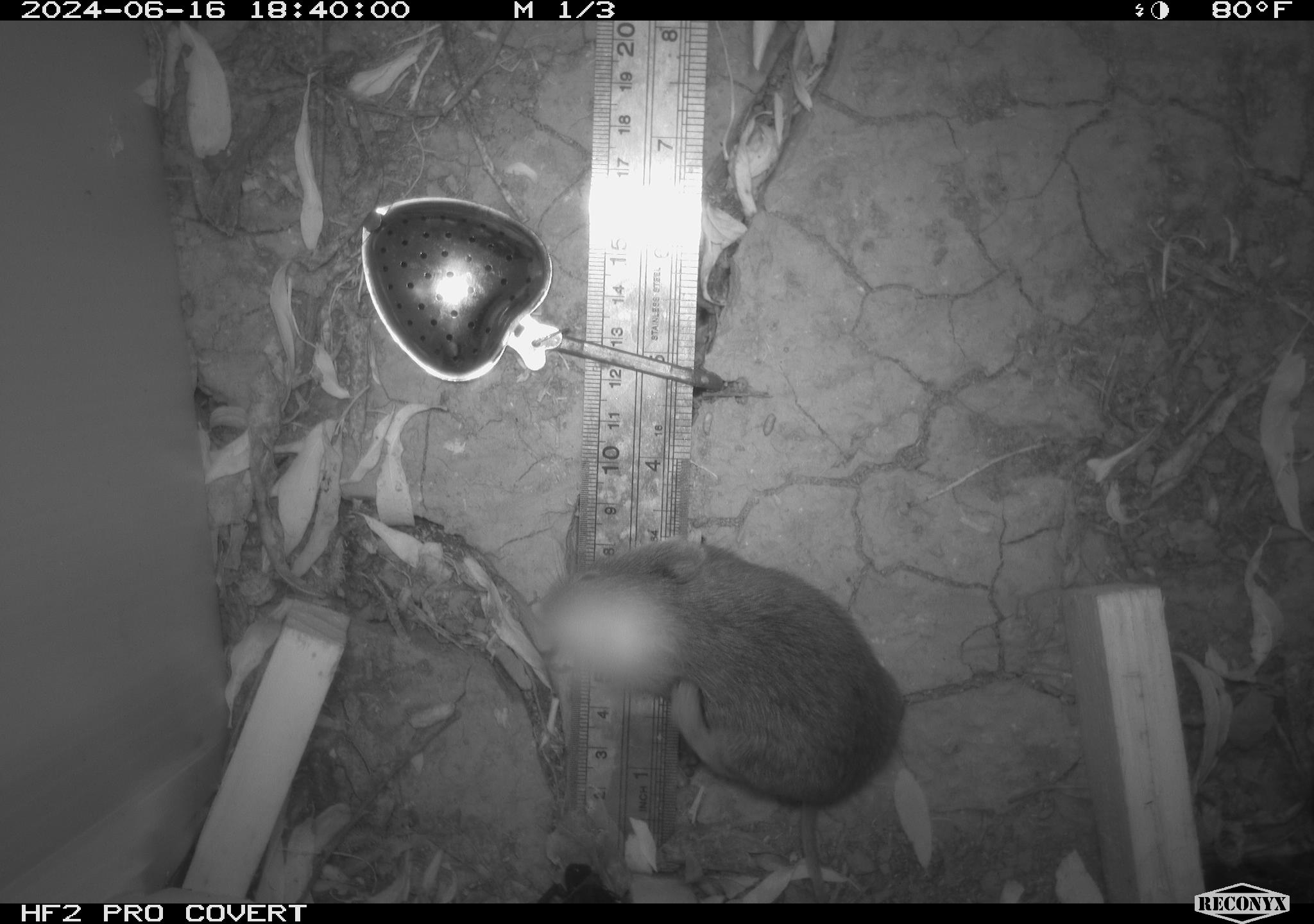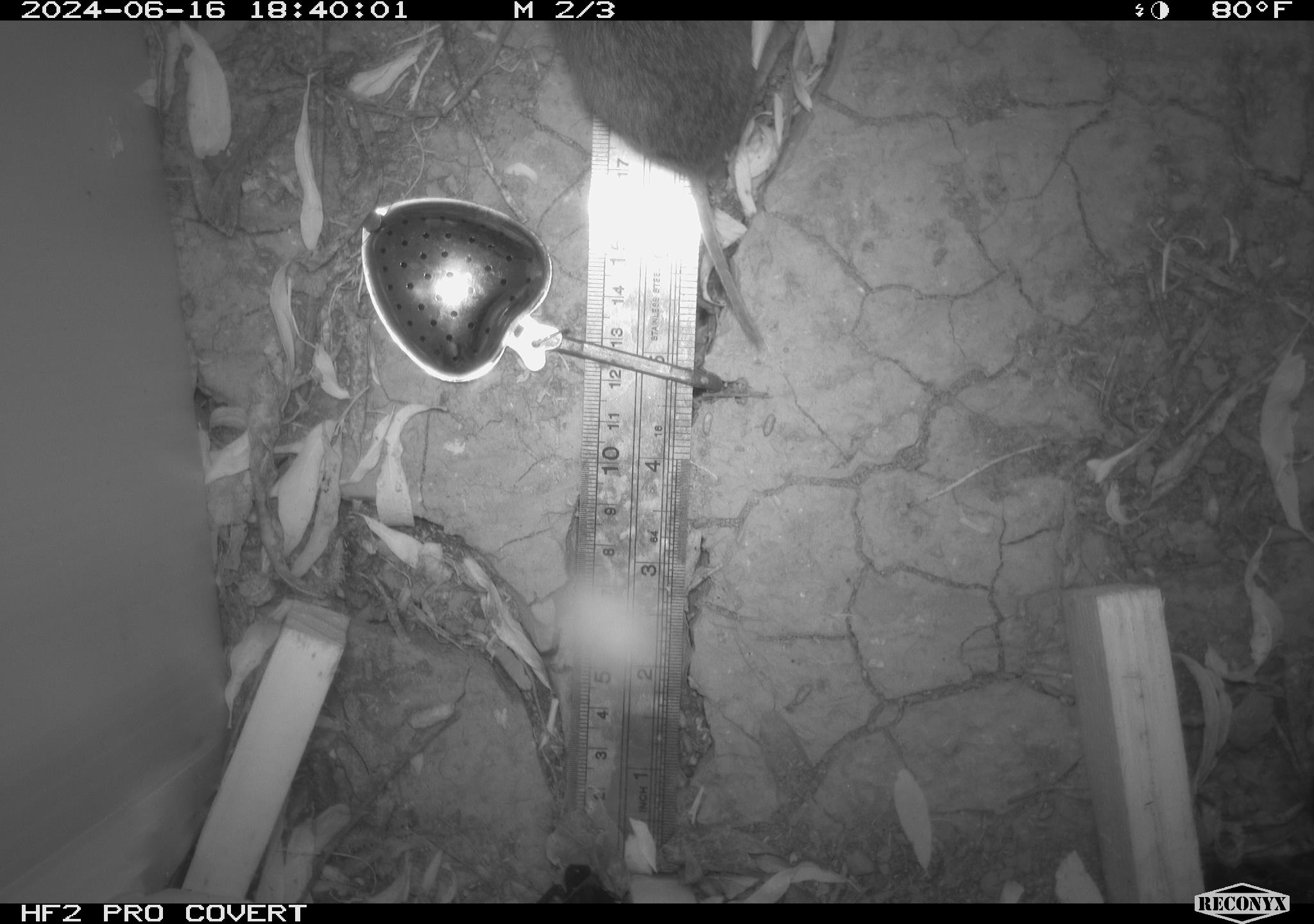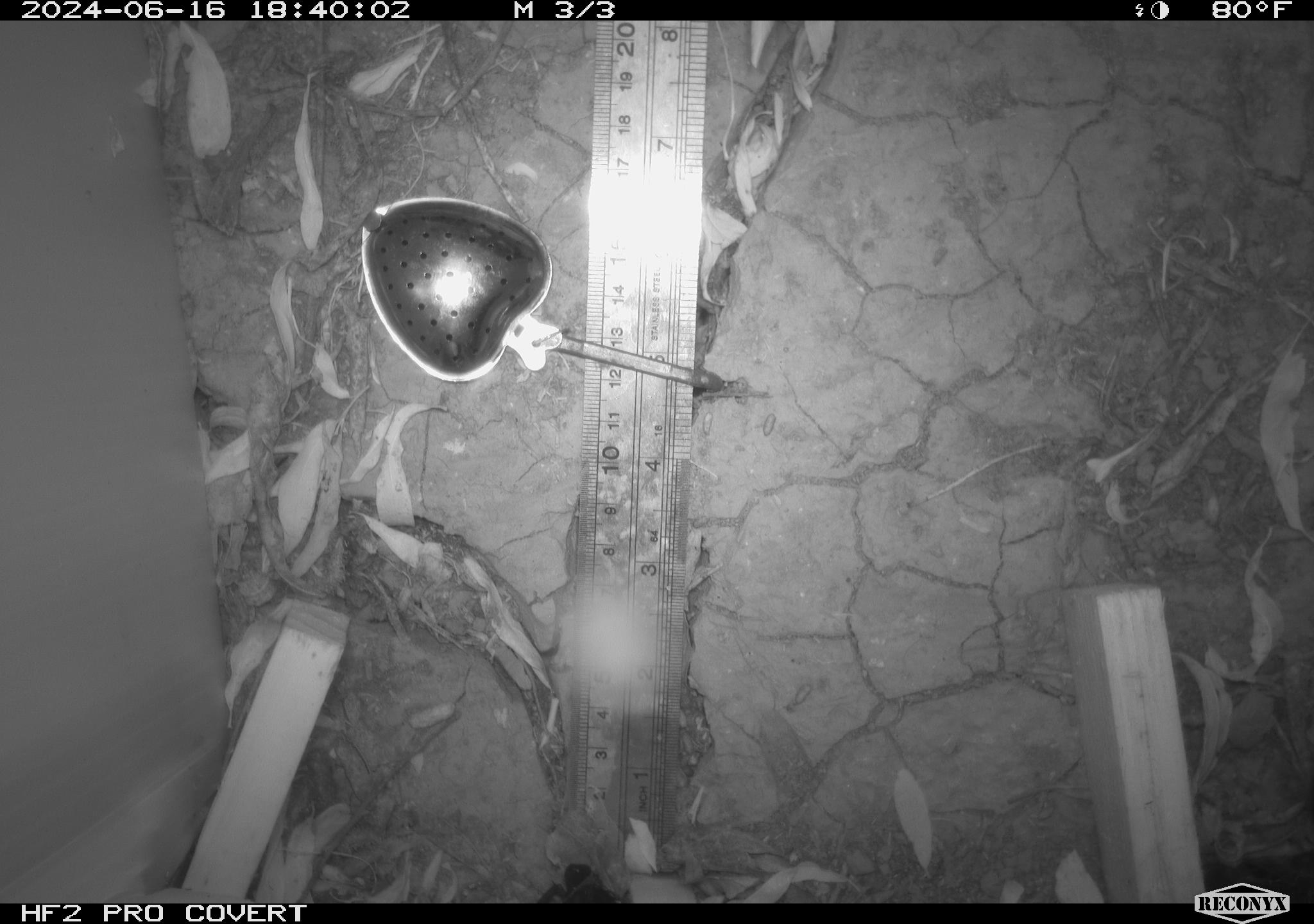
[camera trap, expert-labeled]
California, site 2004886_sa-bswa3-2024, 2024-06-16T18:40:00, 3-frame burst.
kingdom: Animalia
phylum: Chordata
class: Mammalia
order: Rodentia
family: Cricetidae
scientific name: Arvicolinae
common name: voles, lemmings, and muskrats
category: arvicolinae subfamily